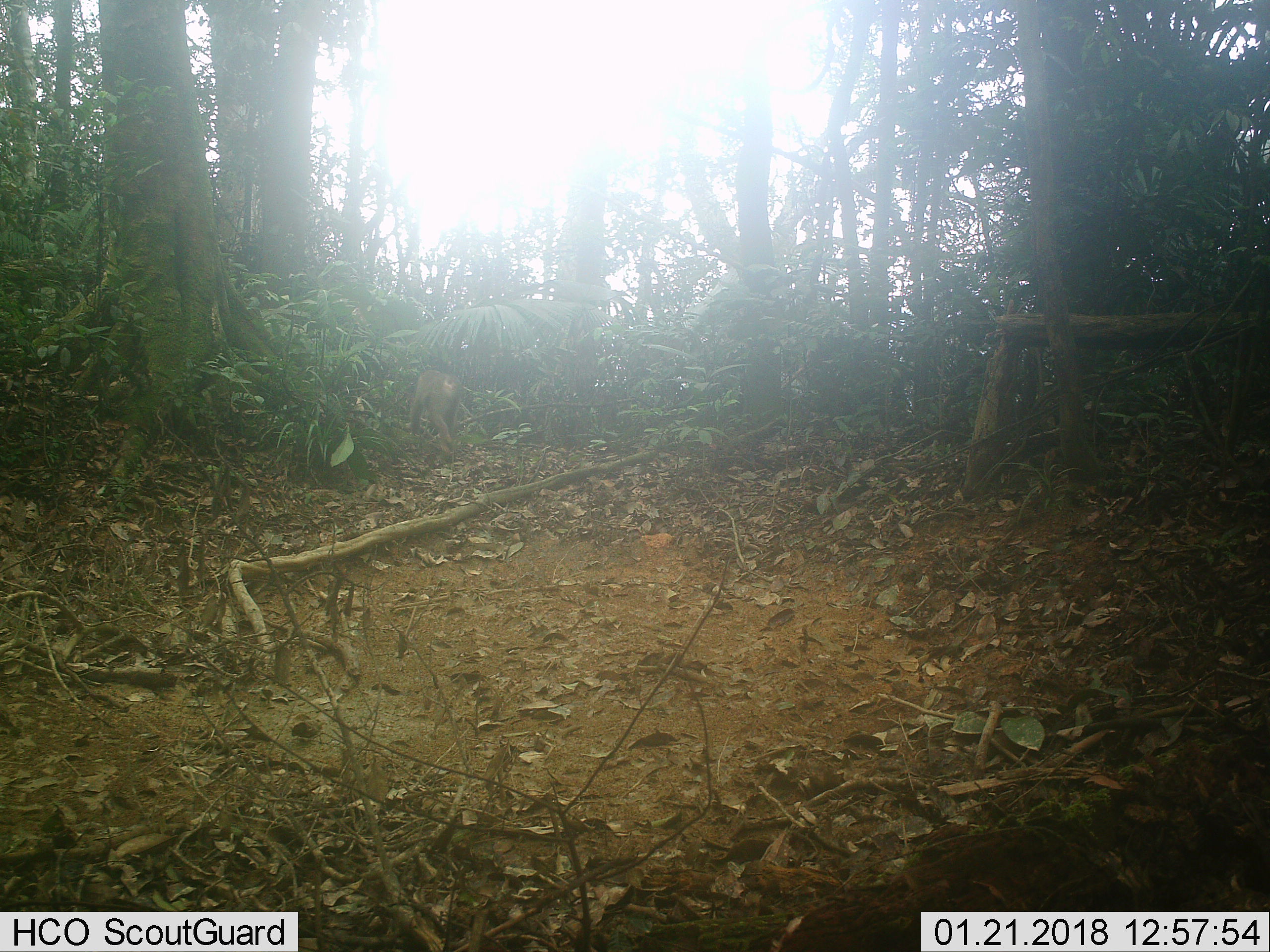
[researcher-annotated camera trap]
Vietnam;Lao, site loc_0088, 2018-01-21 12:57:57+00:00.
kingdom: Animalia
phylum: Chordata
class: Mammalia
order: Primates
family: Cercopithecidae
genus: Macaca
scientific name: Macaca nemestrina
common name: pig-tailed macaque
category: pig tailed macaque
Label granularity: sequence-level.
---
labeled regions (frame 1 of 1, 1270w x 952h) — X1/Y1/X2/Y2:
pig tailed macaque: 409/369/461/457